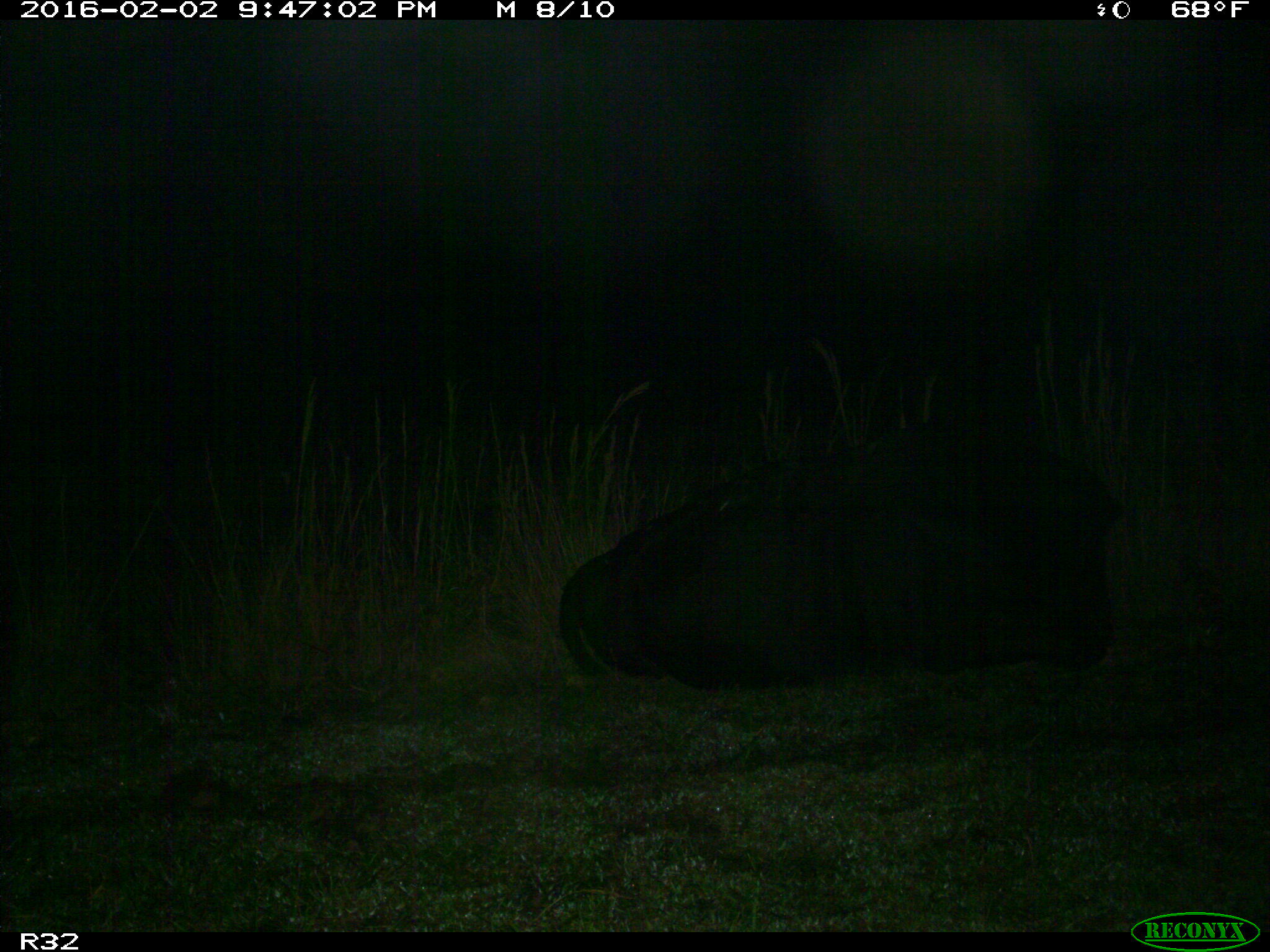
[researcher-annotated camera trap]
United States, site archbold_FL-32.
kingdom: Animalia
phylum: Chordata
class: Mammalia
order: Artiodactyla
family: Bovidae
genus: Bos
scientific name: Bos taurus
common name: domestic cow